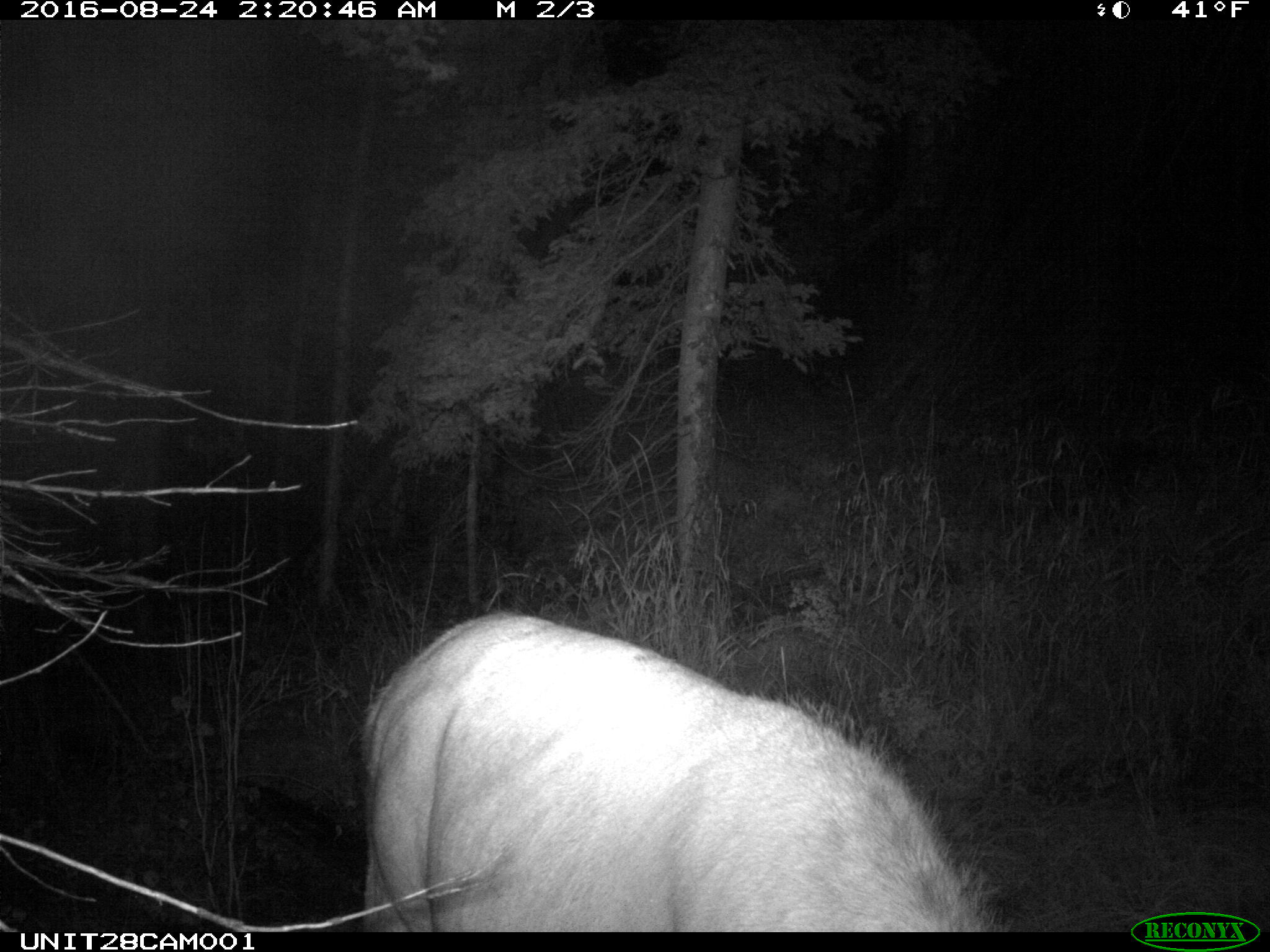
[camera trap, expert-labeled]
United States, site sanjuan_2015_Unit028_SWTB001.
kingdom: Animalia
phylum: Chordata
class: Mammalia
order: Artiodactyla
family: Cervidae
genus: Cervus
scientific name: Cervus elaphus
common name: red deer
Cervus elaphus (red deer).